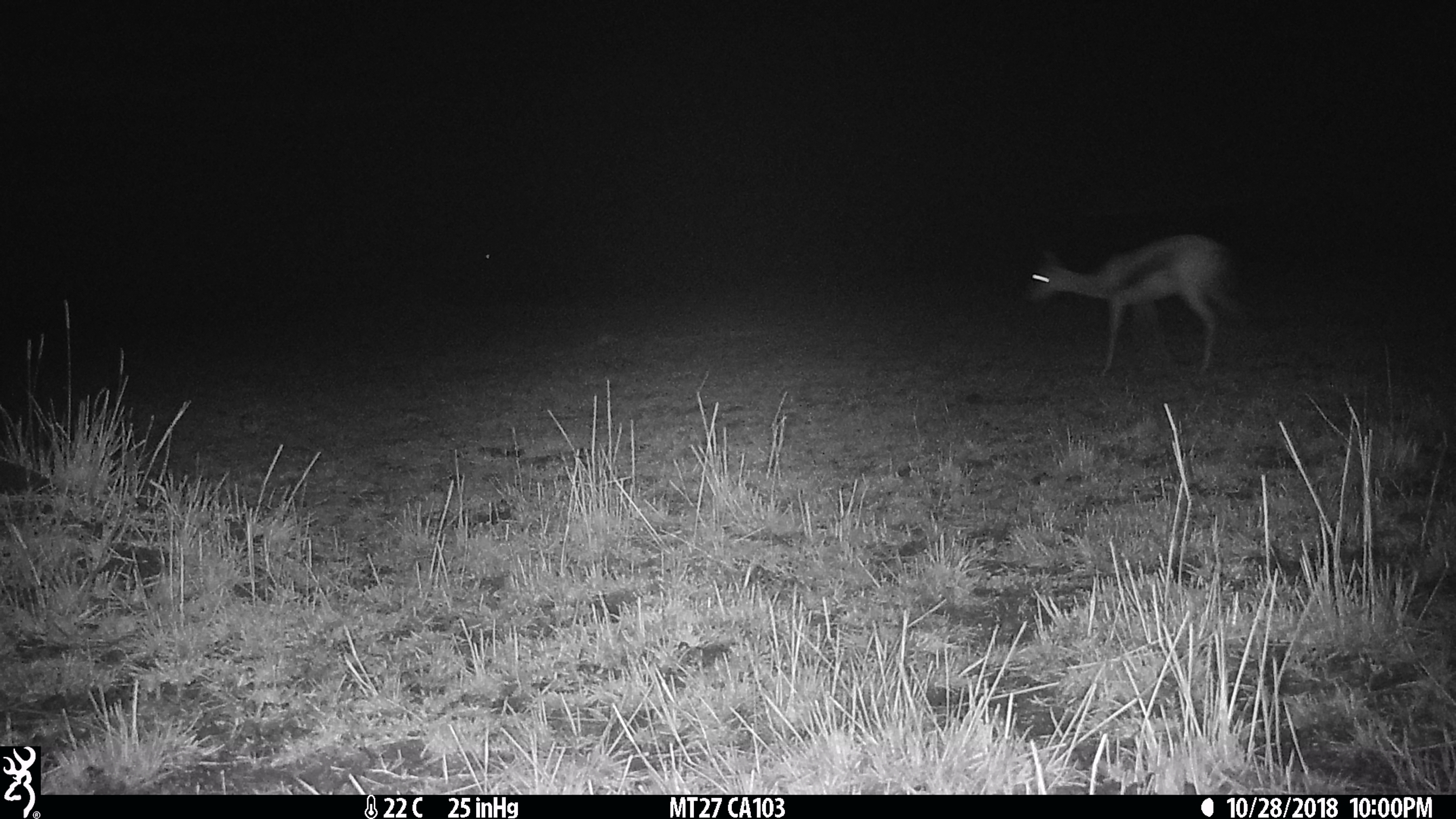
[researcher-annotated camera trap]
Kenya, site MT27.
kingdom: Animalia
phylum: Chordata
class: Mammalia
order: Artiodactyla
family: Bovidae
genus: Eudorcas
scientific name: Eudorcas thomsonii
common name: thomon's gazelle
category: gazelle thomsons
Gazelle thomsons (thomon's gazelle) (Eudorcas thomsonii).